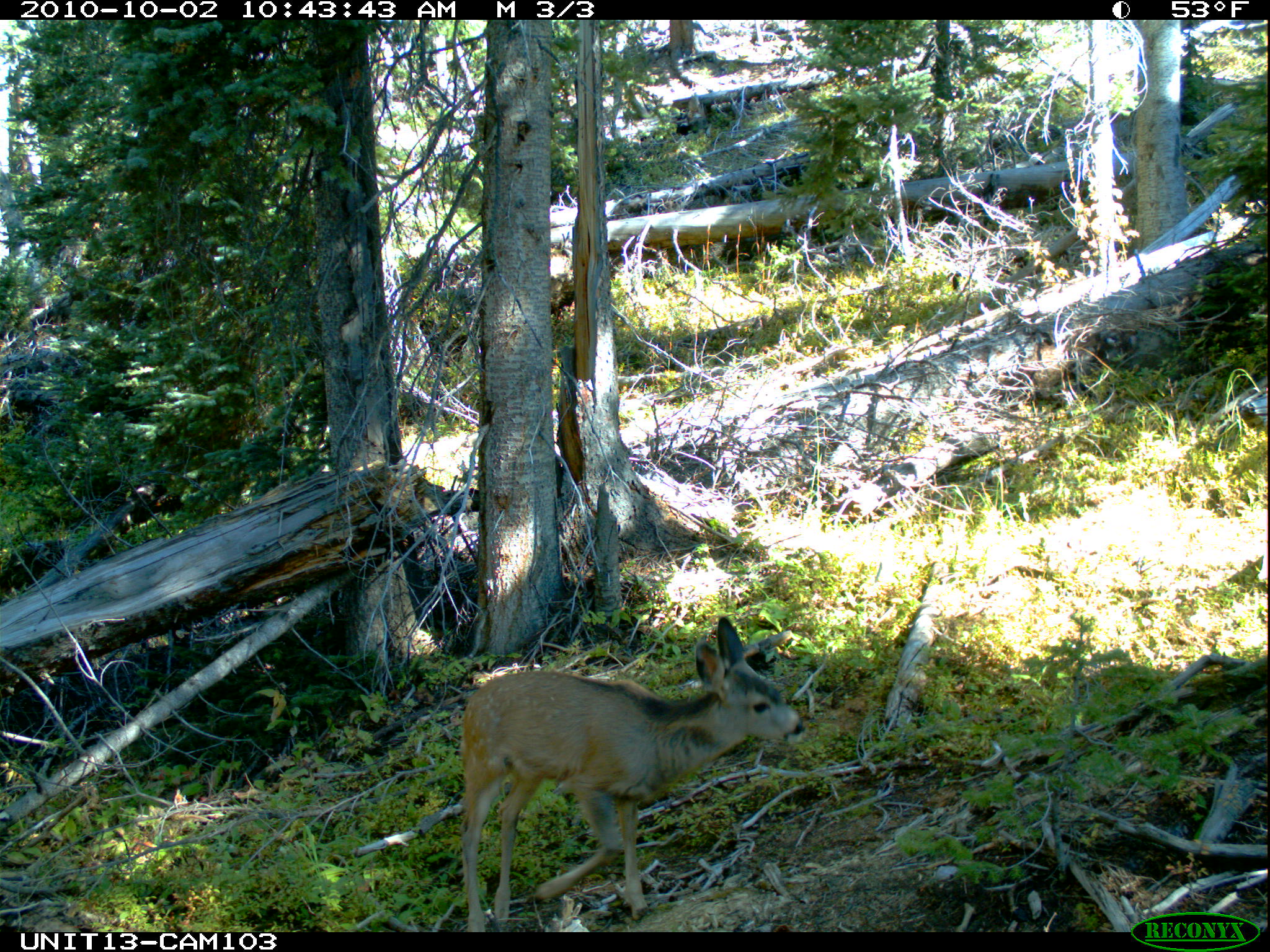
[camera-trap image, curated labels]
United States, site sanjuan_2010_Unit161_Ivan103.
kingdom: Animalia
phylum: Chordata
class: Mammalia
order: Artiodactyla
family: Cervidae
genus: Odocoileus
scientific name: Odocoileus hemionus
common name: mule deer